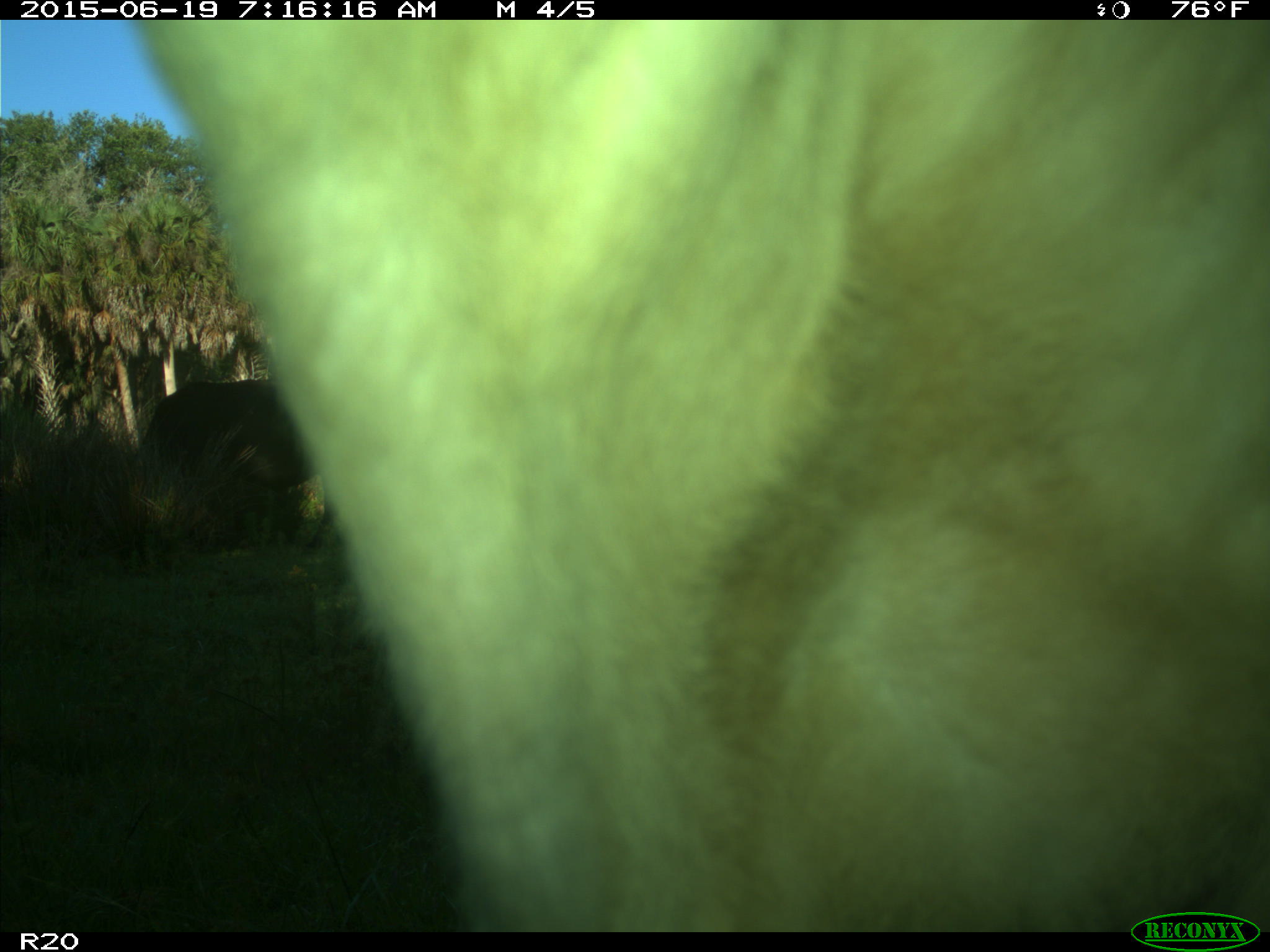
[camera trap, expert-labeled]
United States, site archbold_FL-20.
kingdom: Animalia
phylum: Chordata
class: Mammalia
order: Artiodactyla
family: Bovidae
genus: Bos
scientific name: Bos taurus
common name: domestic cow